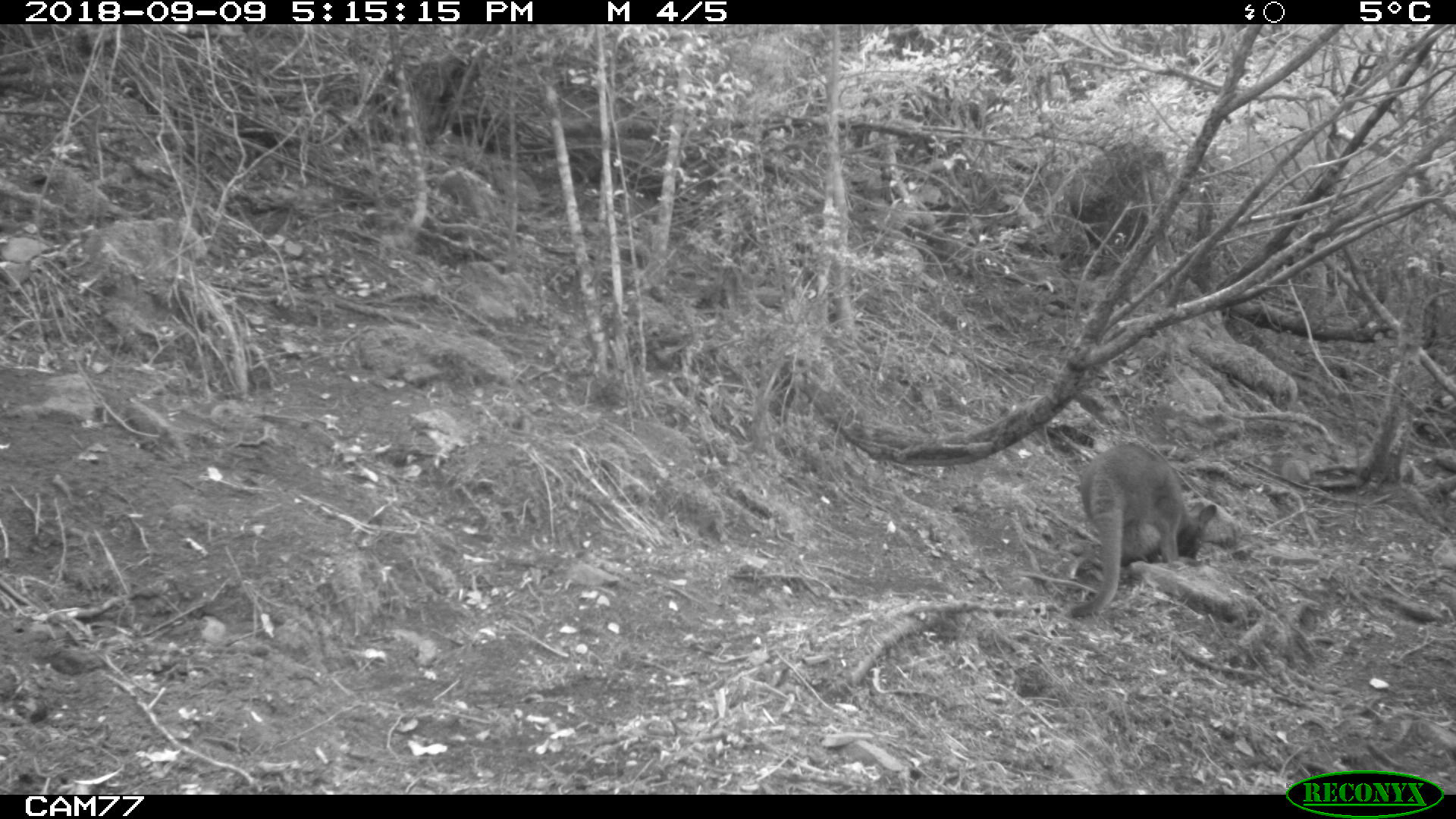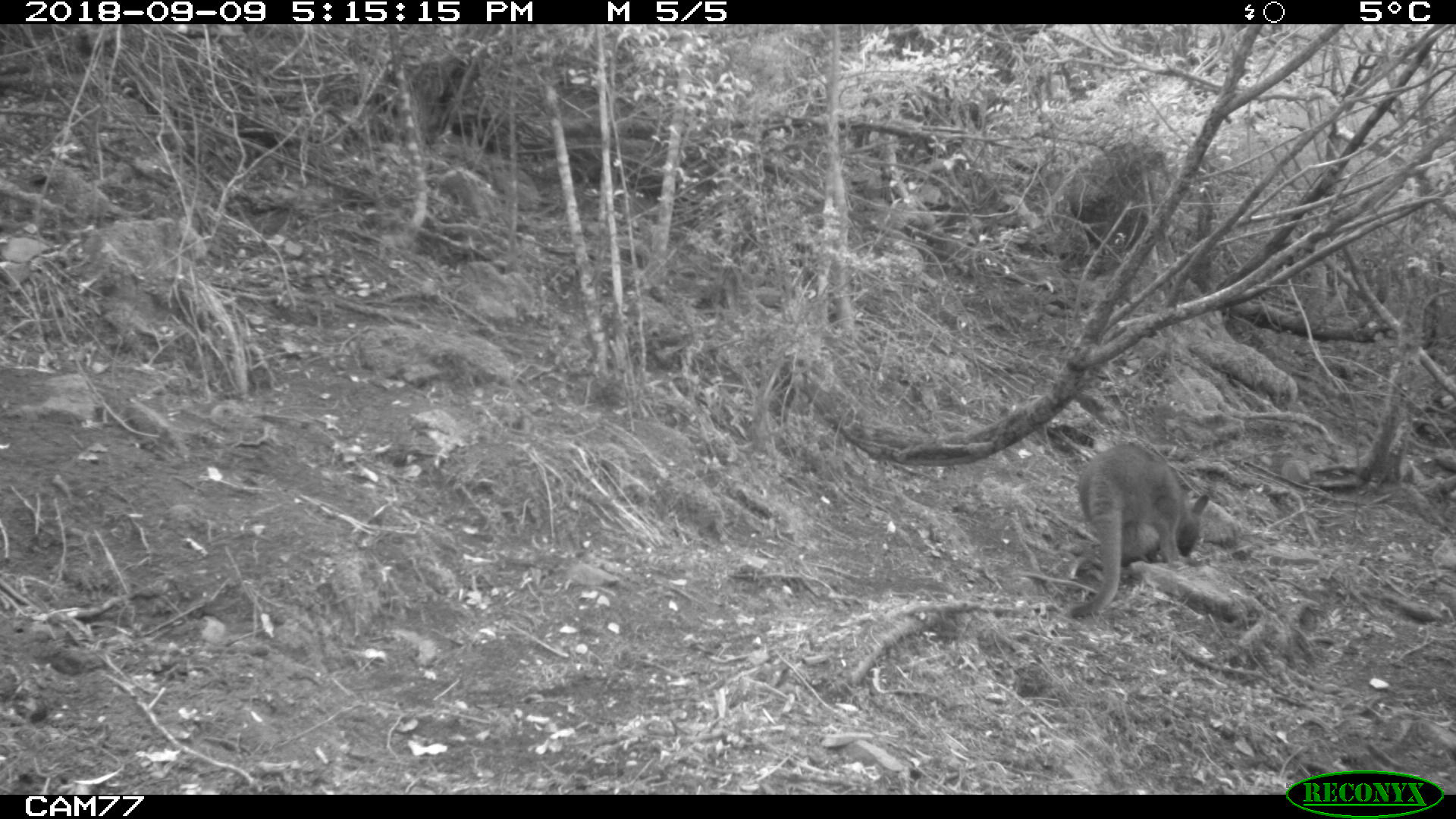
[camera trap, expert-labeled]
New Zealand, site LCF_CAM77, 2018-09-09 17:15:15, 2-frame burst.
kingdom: Animalia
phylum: Chordata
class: Mammalia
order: Diprotodontia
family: Macropodidae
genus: Notamacropus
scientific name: Notamacropus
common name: wallaby